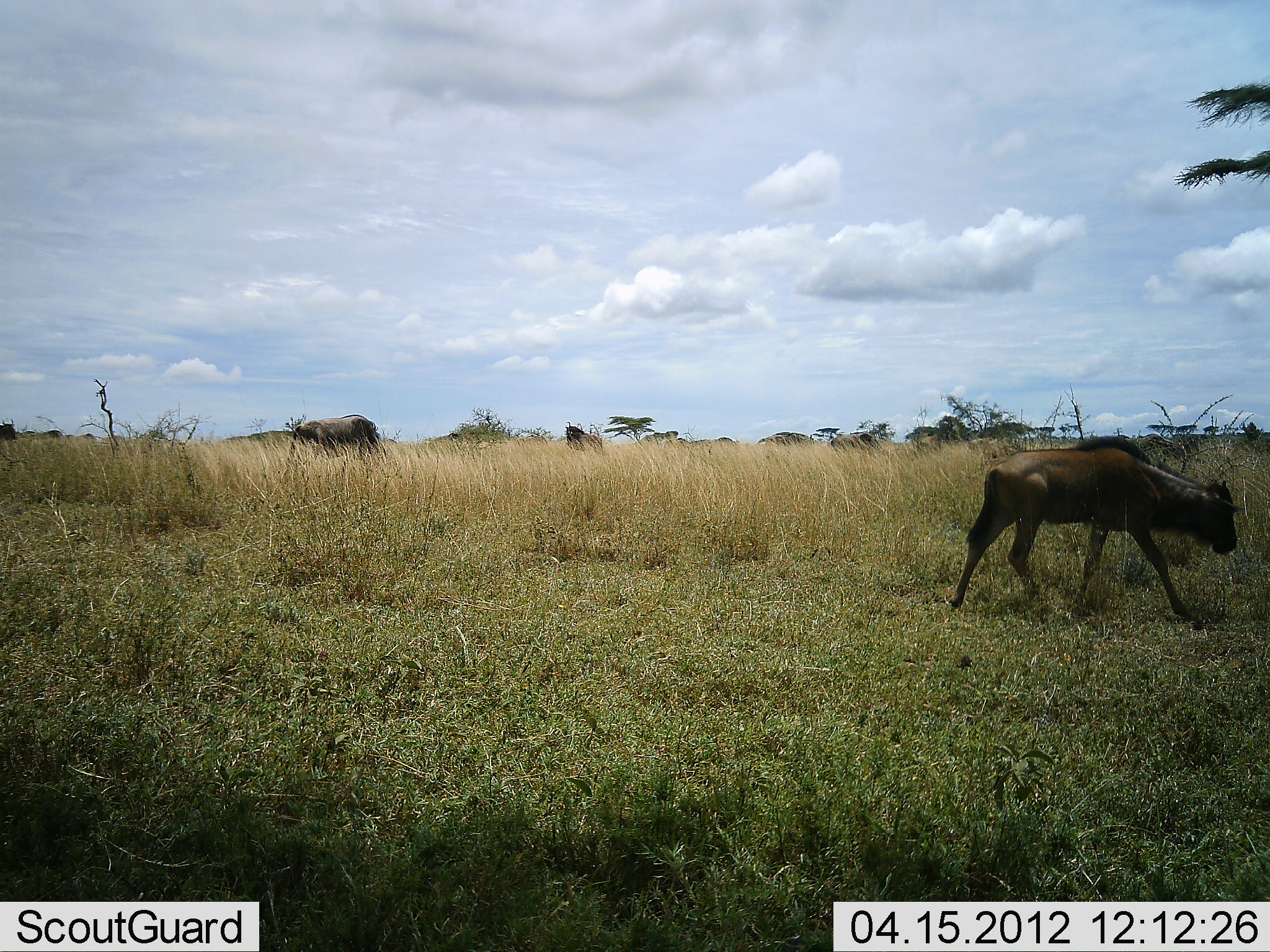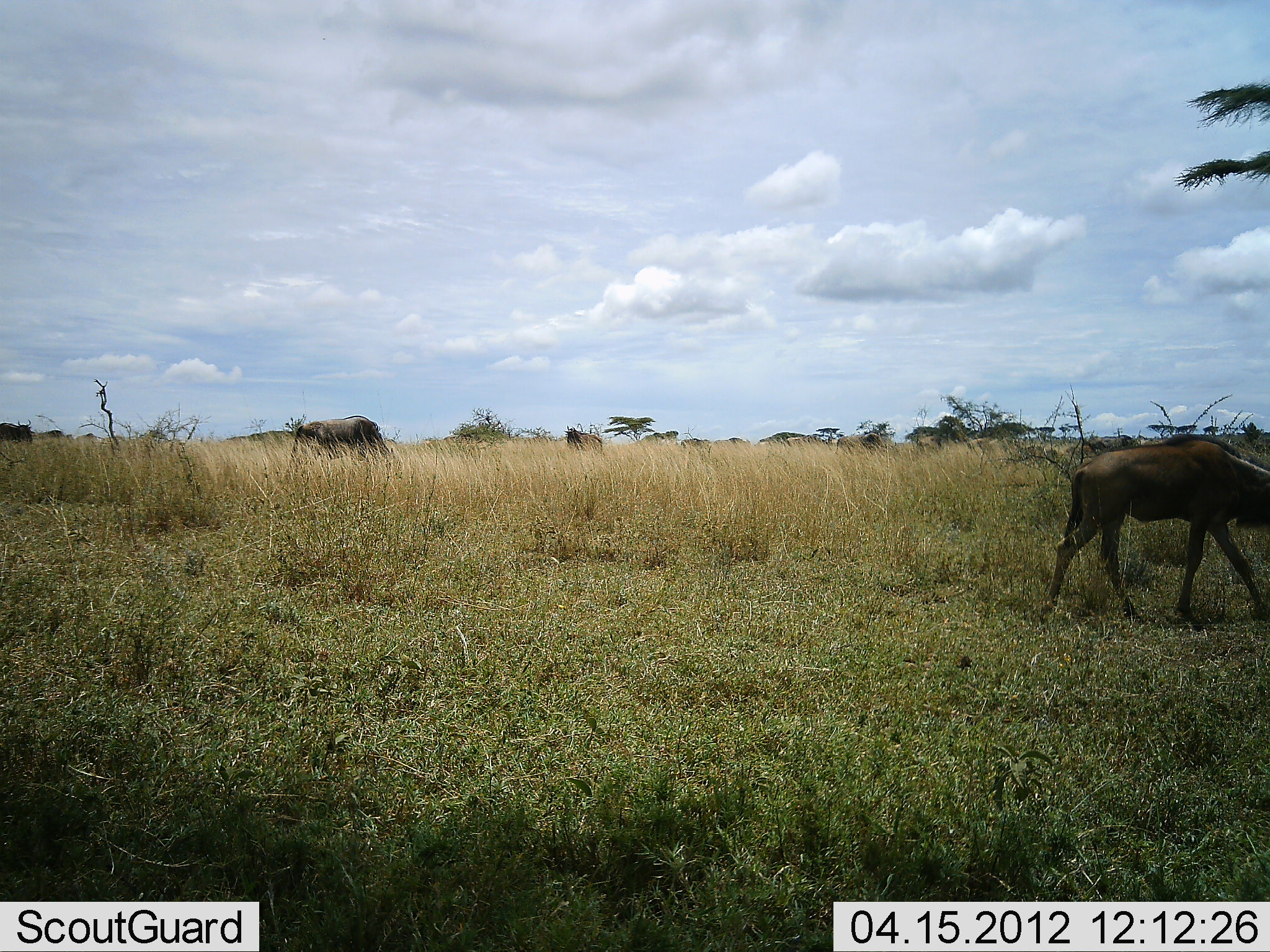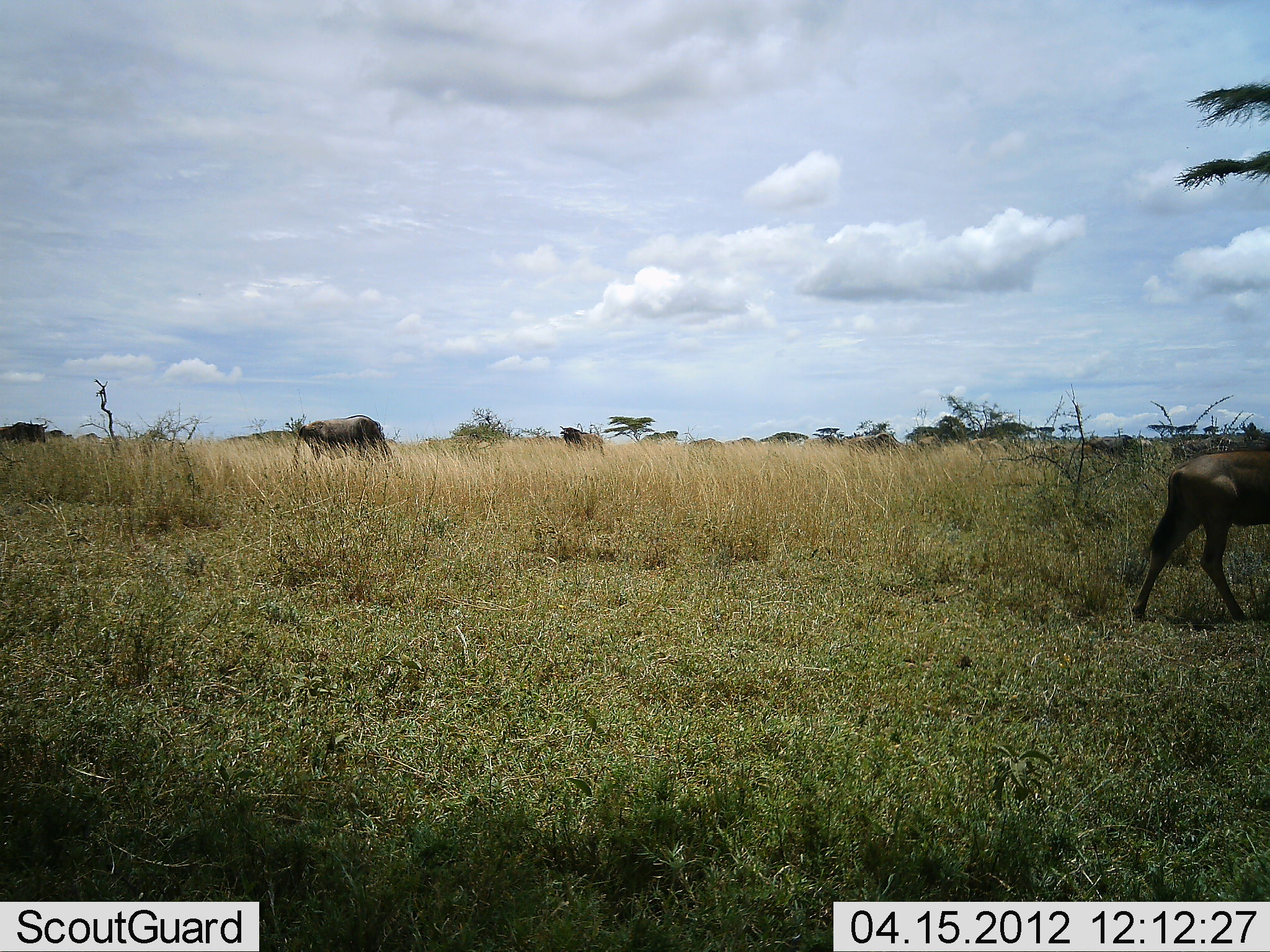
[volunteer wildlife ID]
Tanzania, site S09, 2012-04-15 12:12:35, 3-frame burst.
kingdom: Animalia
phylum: Chordata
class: Mammalia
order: Artiodactyla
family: Bovidae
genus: Connochaetes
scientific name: Connochaetes taurinus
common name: blue wildebeest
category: wildebeest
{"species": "wildebeest (blue wildebeest) (Connochaetes taurinus)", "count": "11-50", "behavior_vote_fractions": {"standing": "38%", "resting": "0%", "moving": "100%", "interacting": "0%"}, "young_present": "62%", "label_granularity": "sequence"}